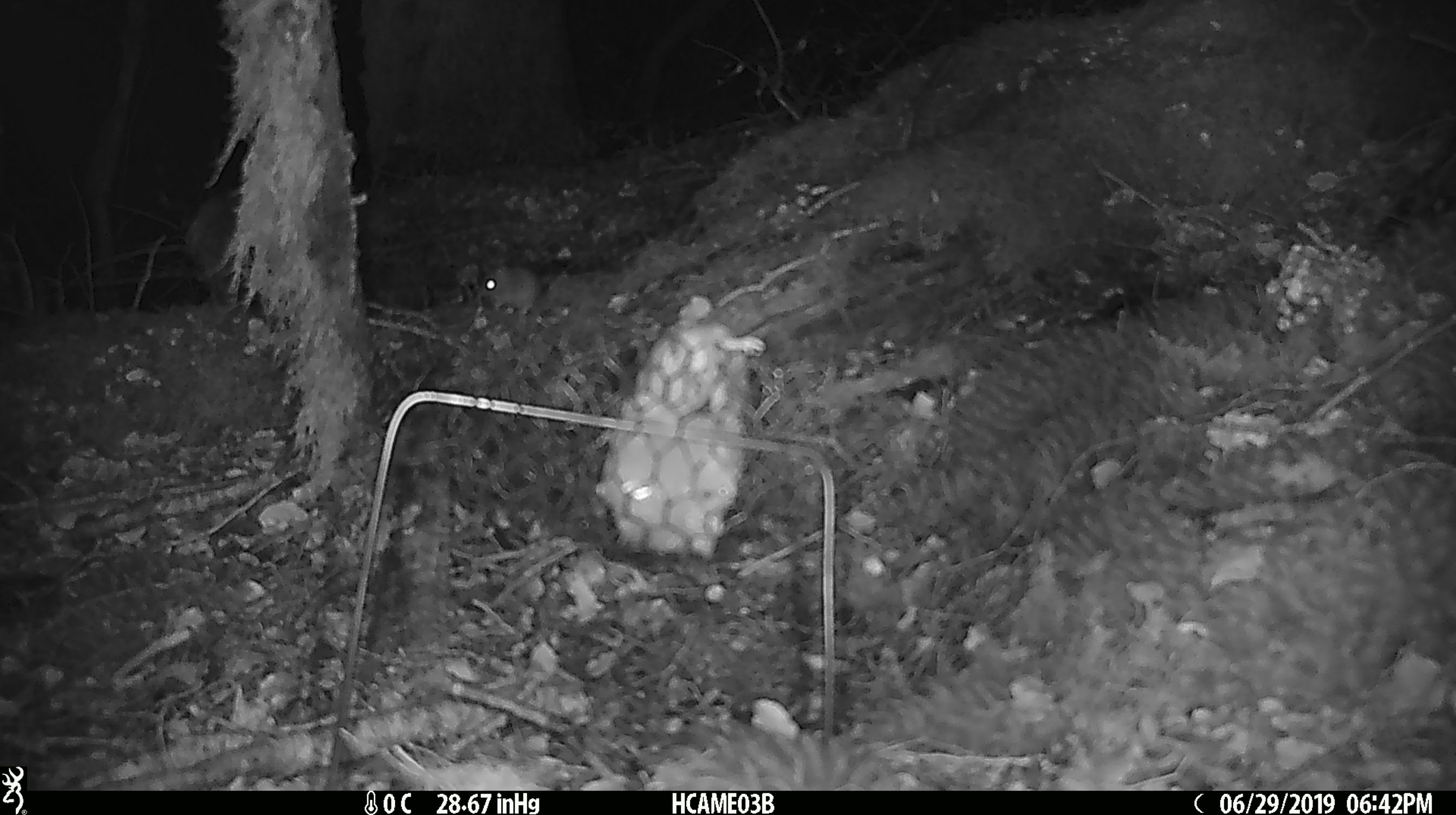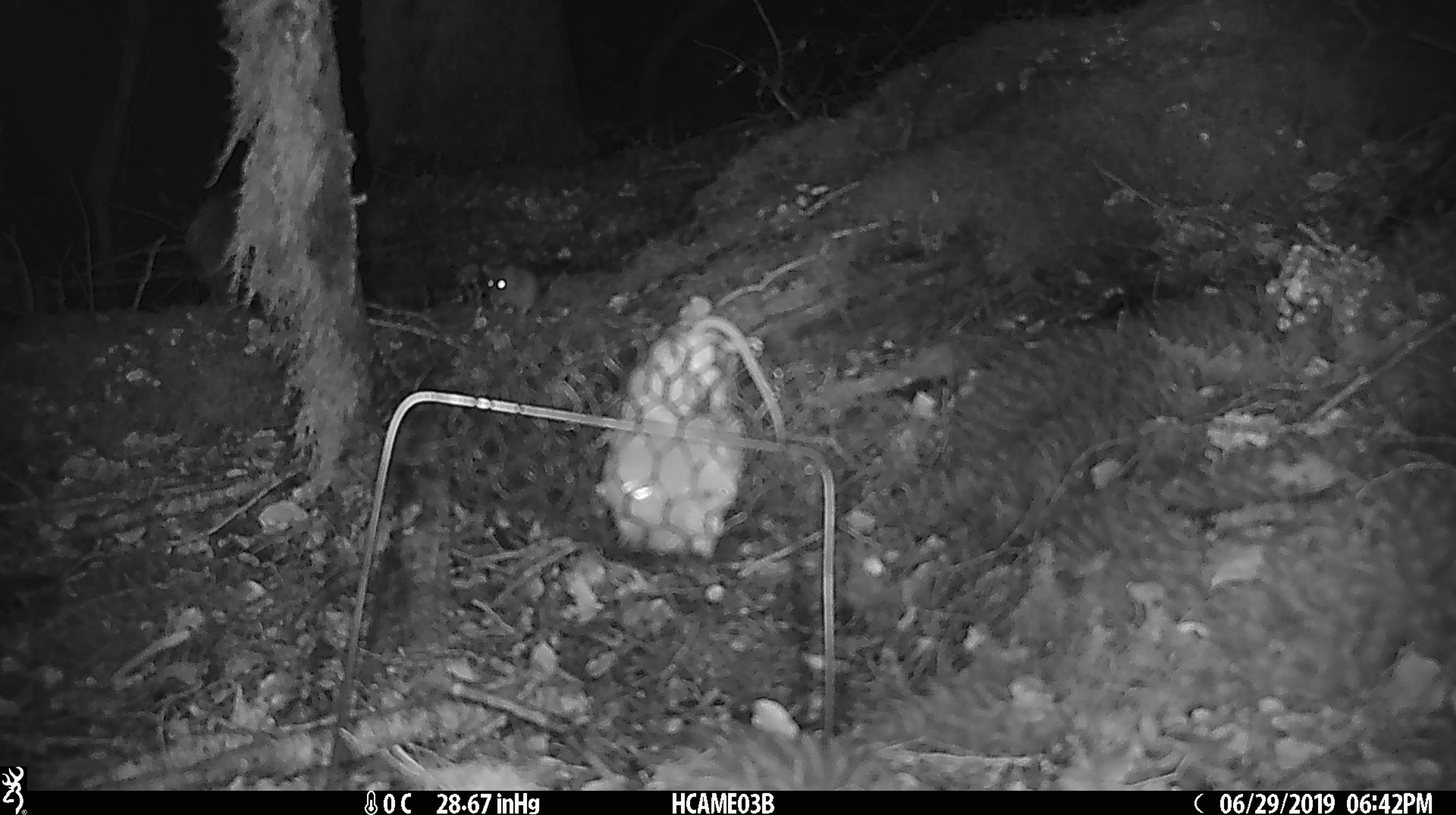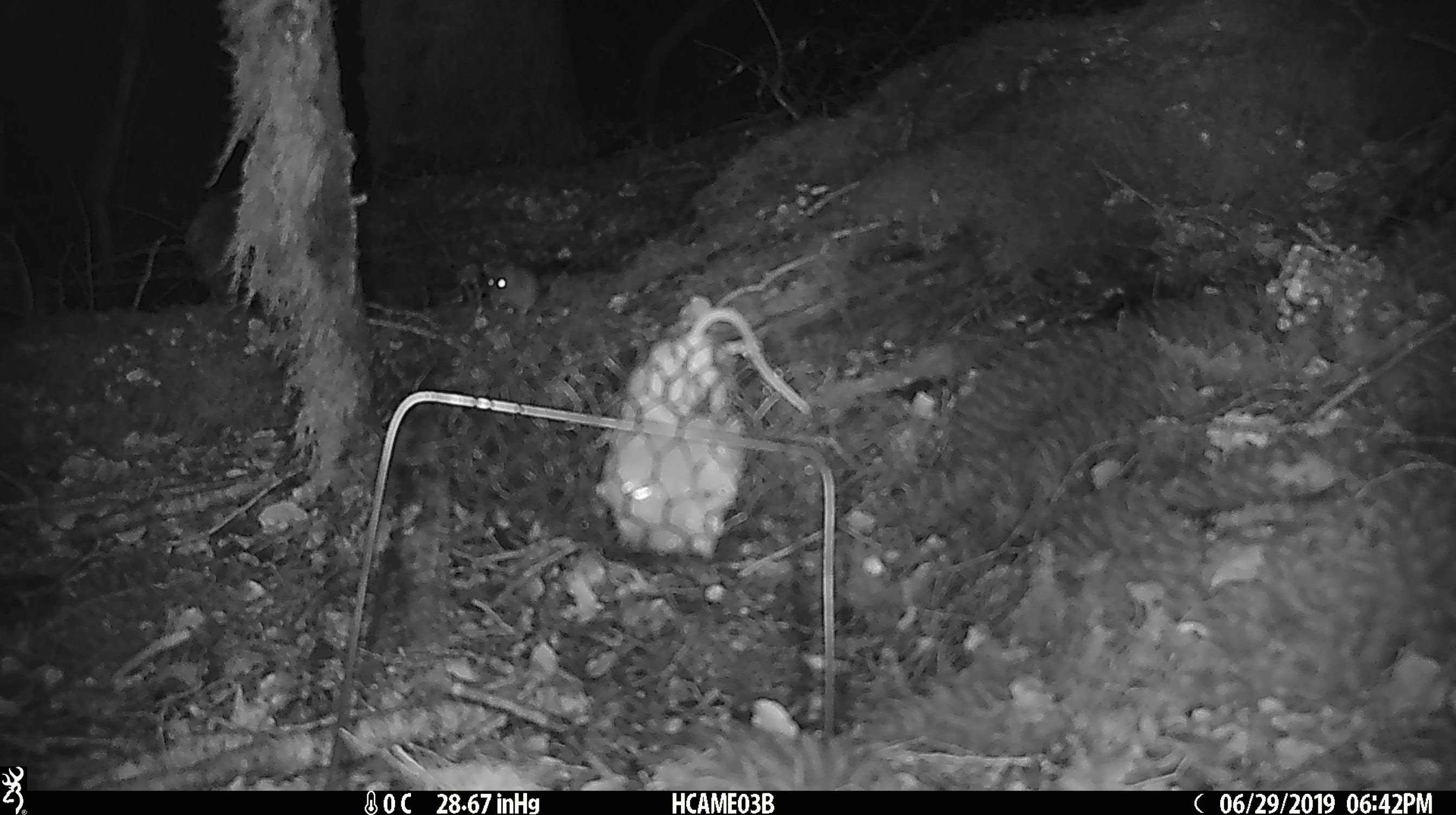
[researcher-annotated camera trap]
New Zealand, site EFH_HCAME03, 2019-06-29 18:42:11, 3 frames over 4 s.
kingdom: Animalia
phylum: Chordata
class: Mammalia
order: Rodentia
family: Muridae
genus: Mus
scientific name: Mus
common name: mouse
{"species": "mouse (Mus)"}